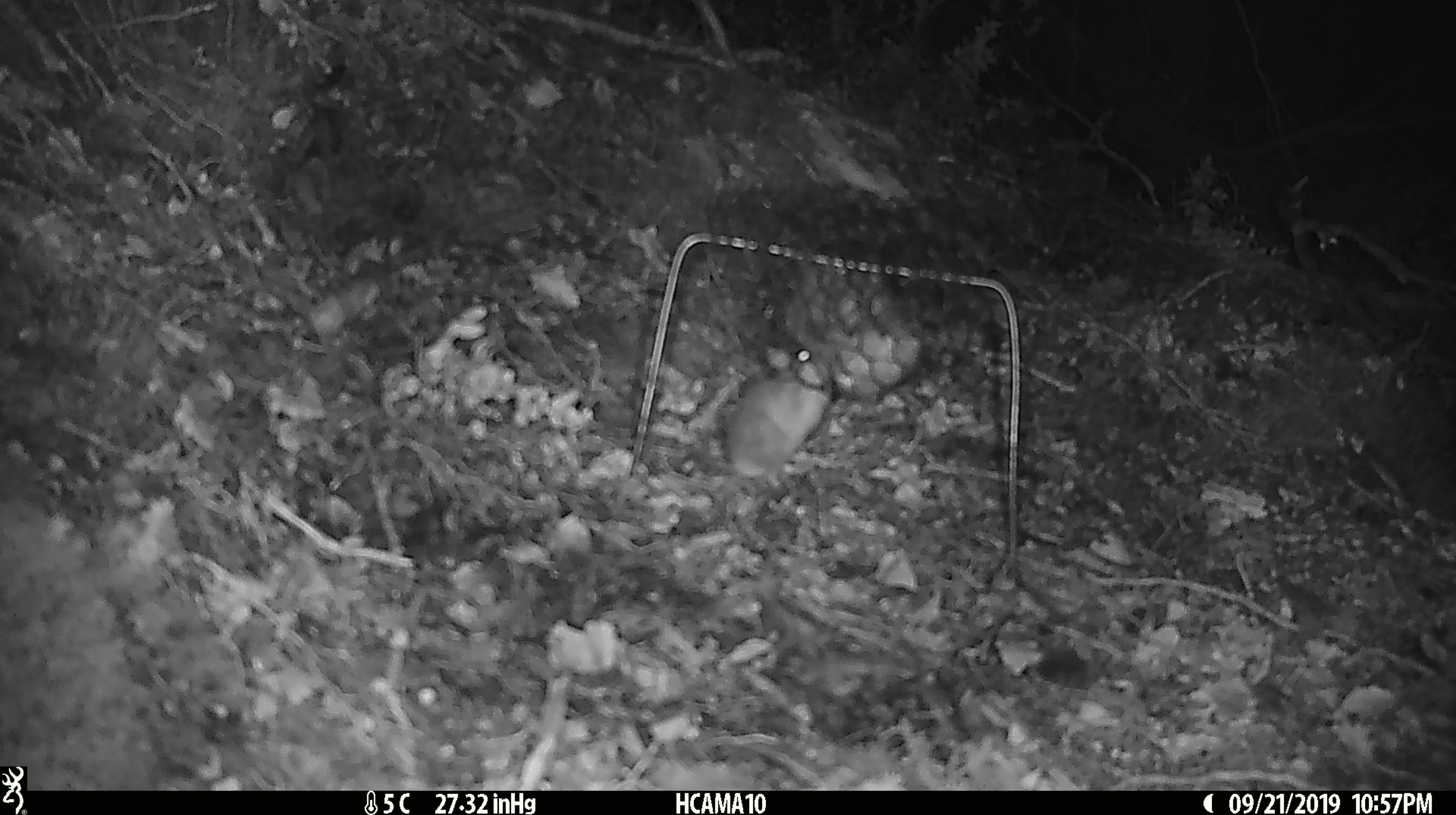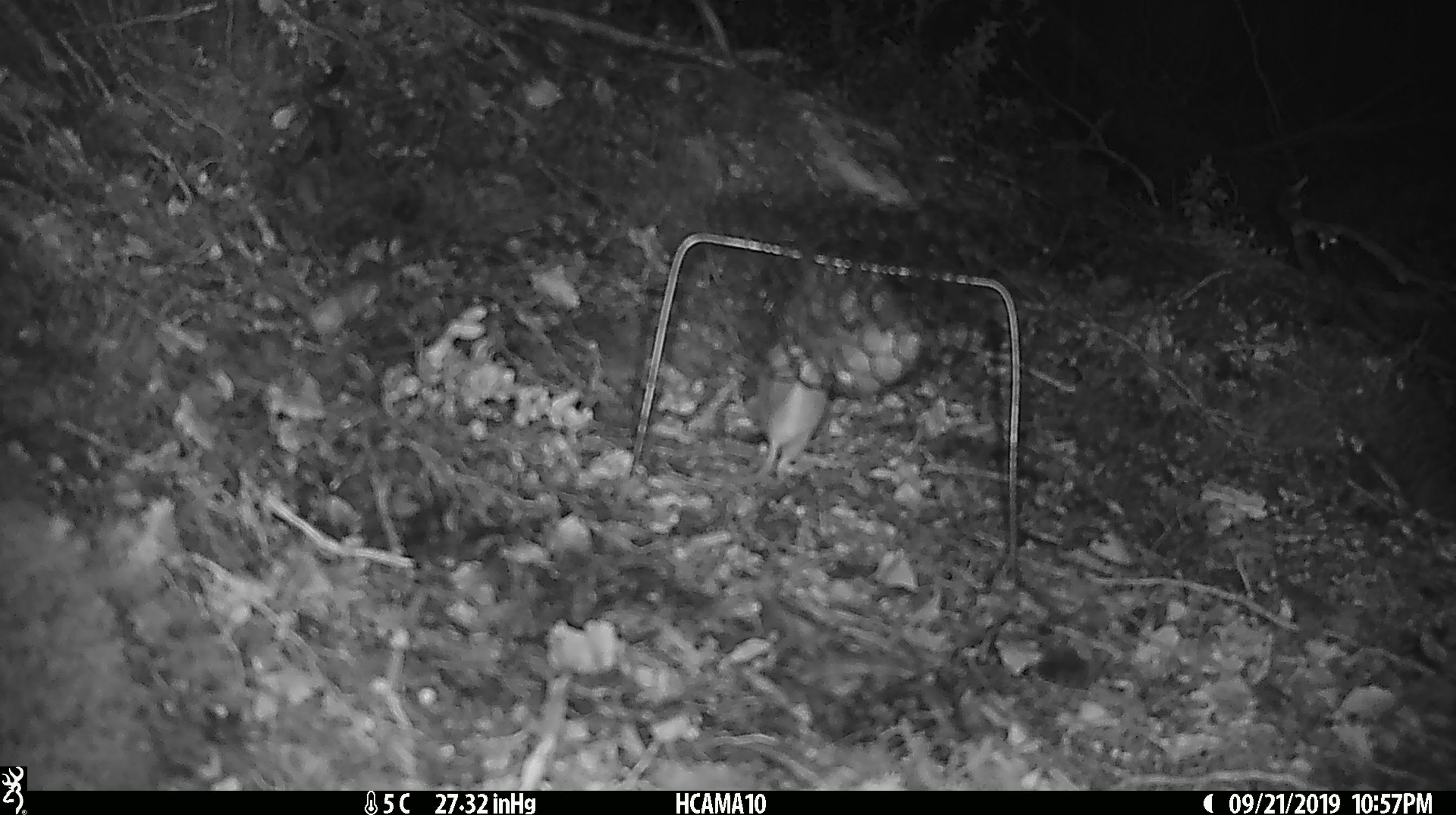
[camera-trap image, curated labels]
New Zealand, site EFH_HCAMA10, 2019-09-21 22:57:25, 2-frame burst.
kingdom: Animalia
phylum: Chordata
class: Mammalia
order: Rodentia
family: Muridae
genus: Mus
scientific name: Mus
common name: mouse